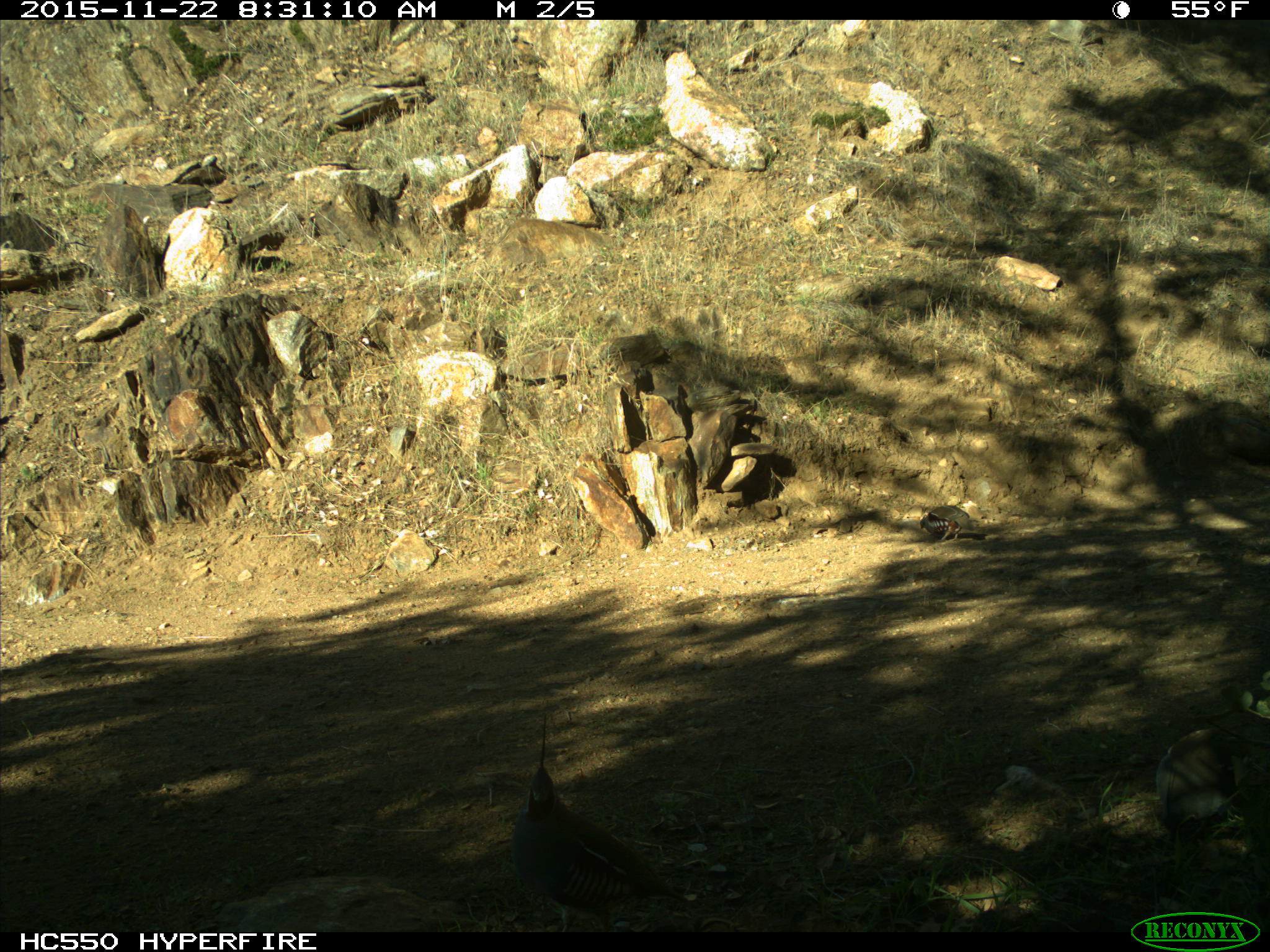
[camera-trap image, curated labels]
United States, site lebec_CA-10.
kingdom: Animalia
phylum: Chordata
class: Aves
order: Galliformes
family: Odontophoridae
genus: Callipepla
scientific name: Callipepla californica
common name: california quail